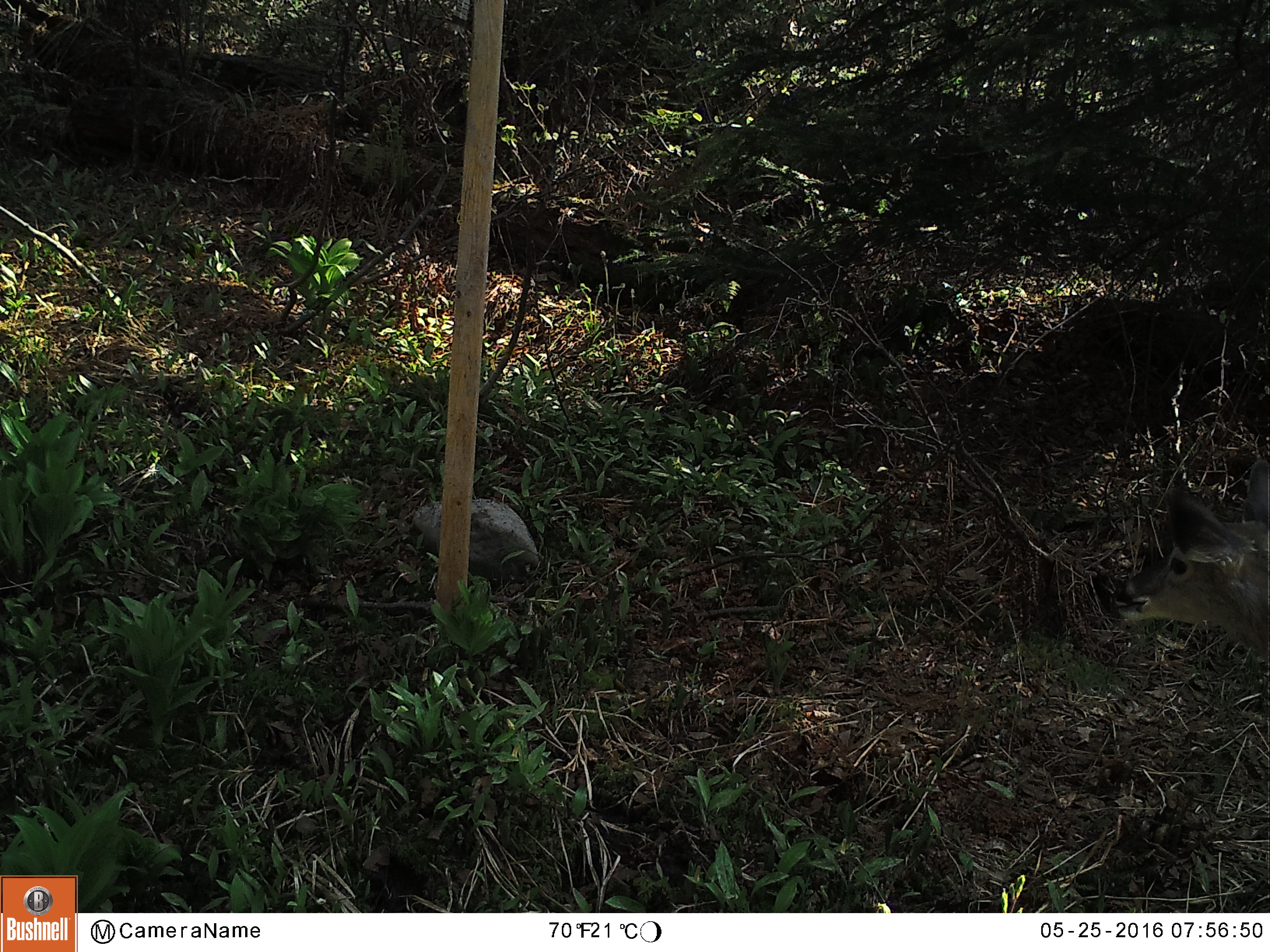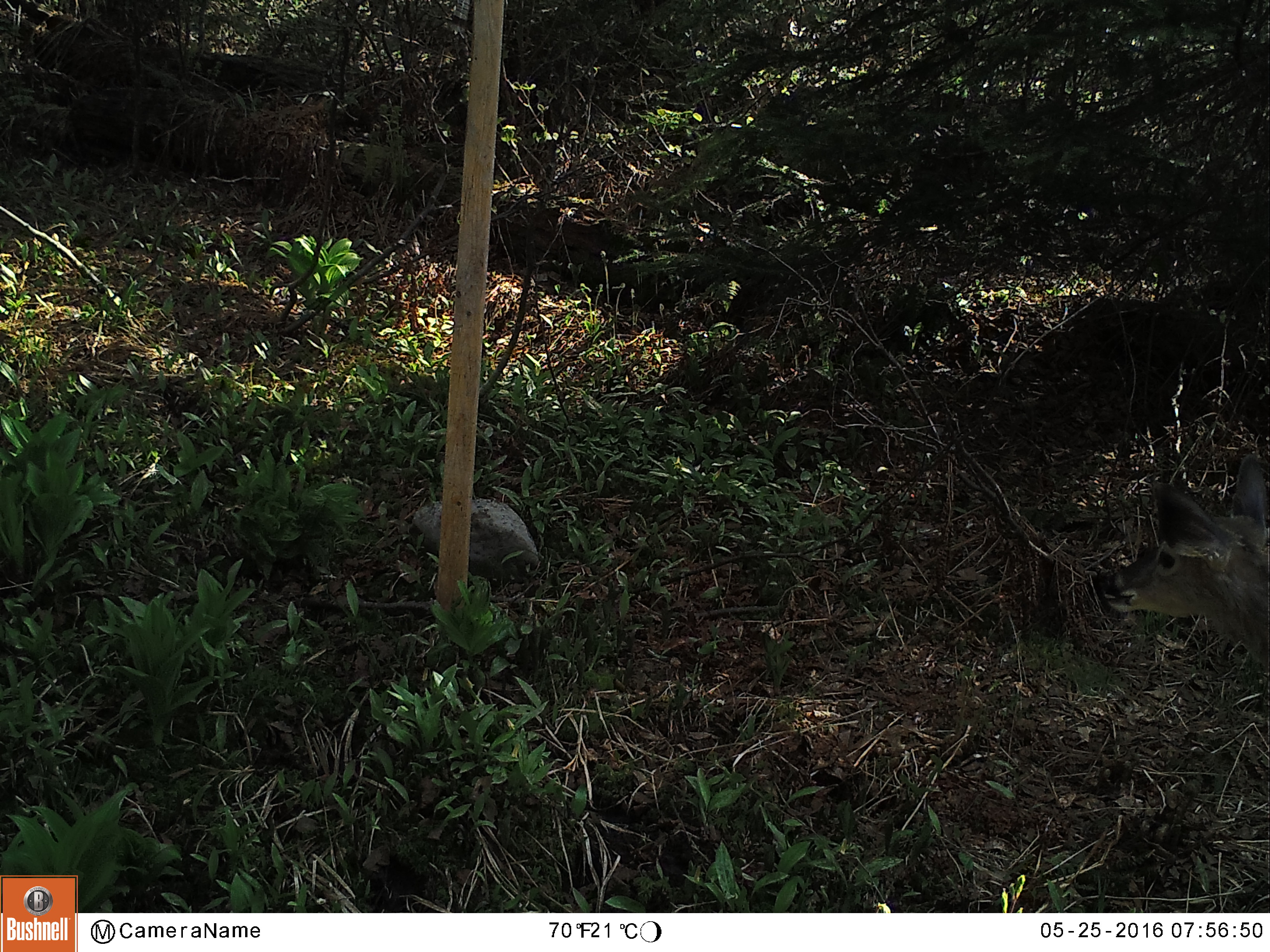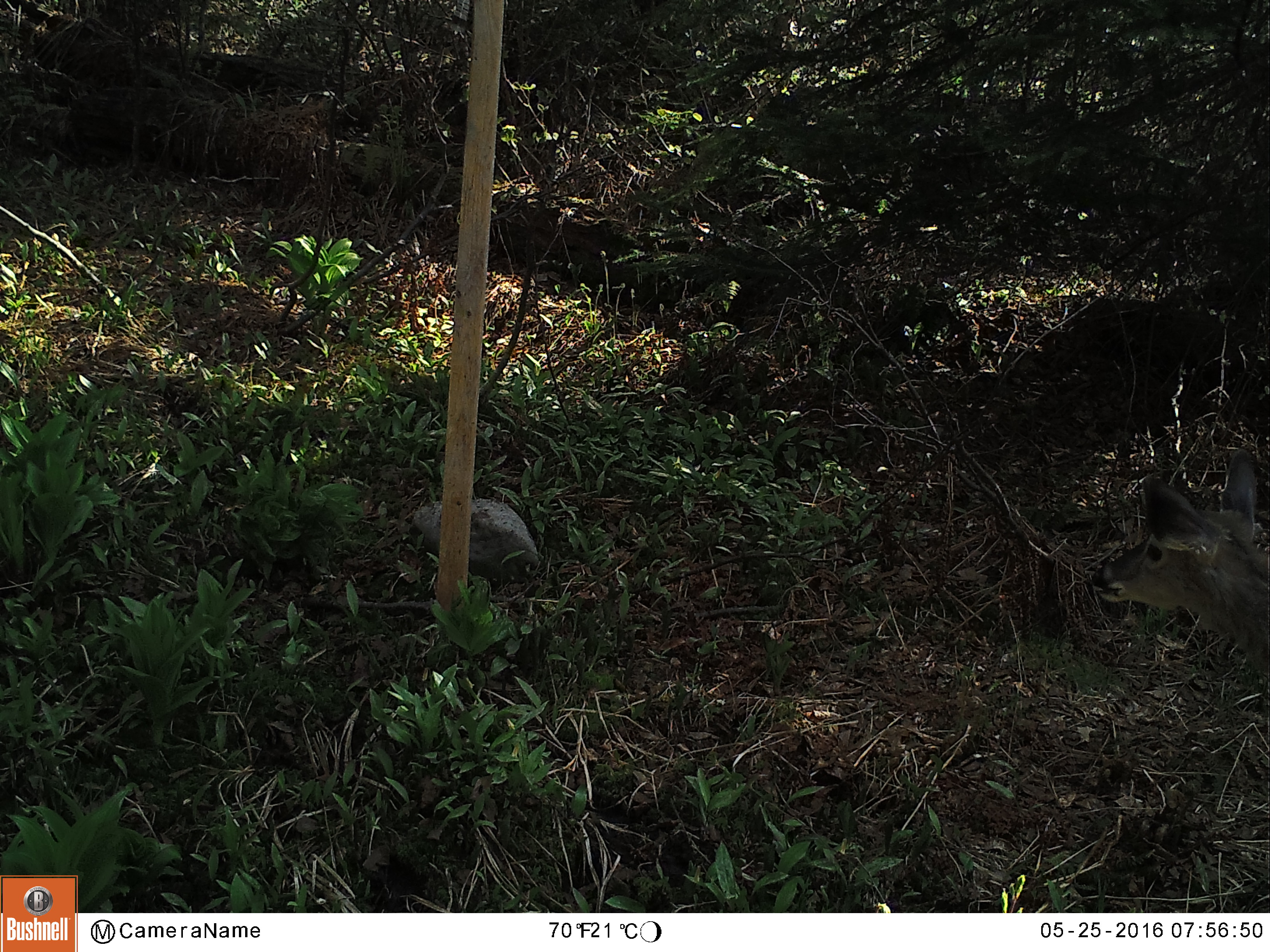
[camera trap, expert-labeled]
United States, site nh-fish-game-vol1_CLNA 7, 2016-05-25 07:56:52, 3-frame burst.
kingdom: Animalia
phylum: Chordata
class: Mammalia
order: Artiodactyla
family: Cervidae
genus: Odocoileus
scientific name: Odocoileus virginianus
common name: white-tailed deer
White-tailed deer (Odocoileus virginianus).